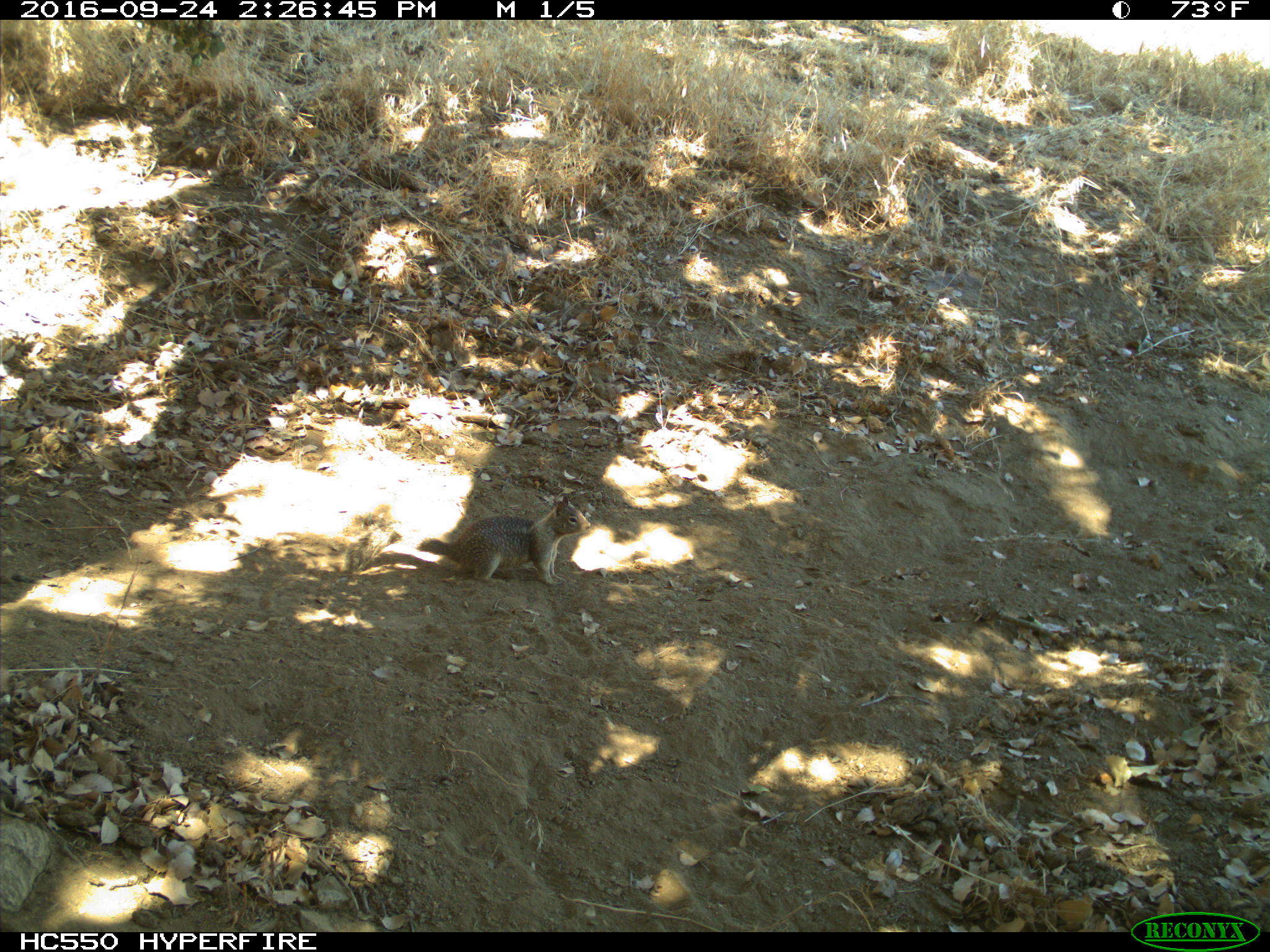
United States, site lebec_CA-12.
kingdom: Animalia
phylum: Chordata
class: Mammalia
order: Rodentia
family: Sciuridae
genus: Otospermophilus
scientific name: Otospermophilus beecheyi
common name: california ground squirrel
Otospermophilus beecheyi (california ground squirrel).